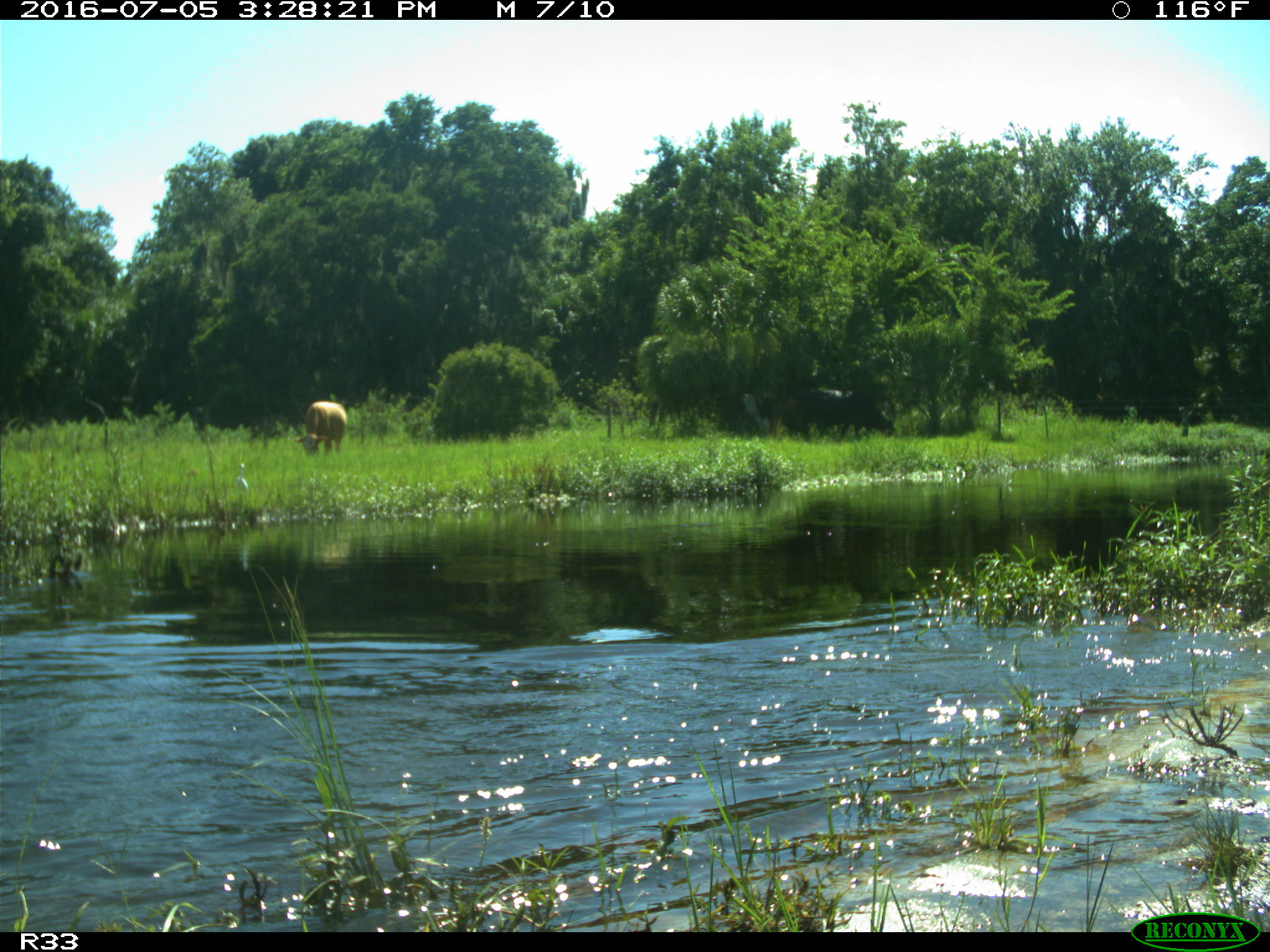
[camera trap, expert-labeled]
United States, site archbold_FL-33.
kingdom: Animalia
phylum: Chordata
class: Mammalia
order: Artiodactyla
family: Bovidae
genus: Bos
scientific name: Bos taurus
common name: domestic cow